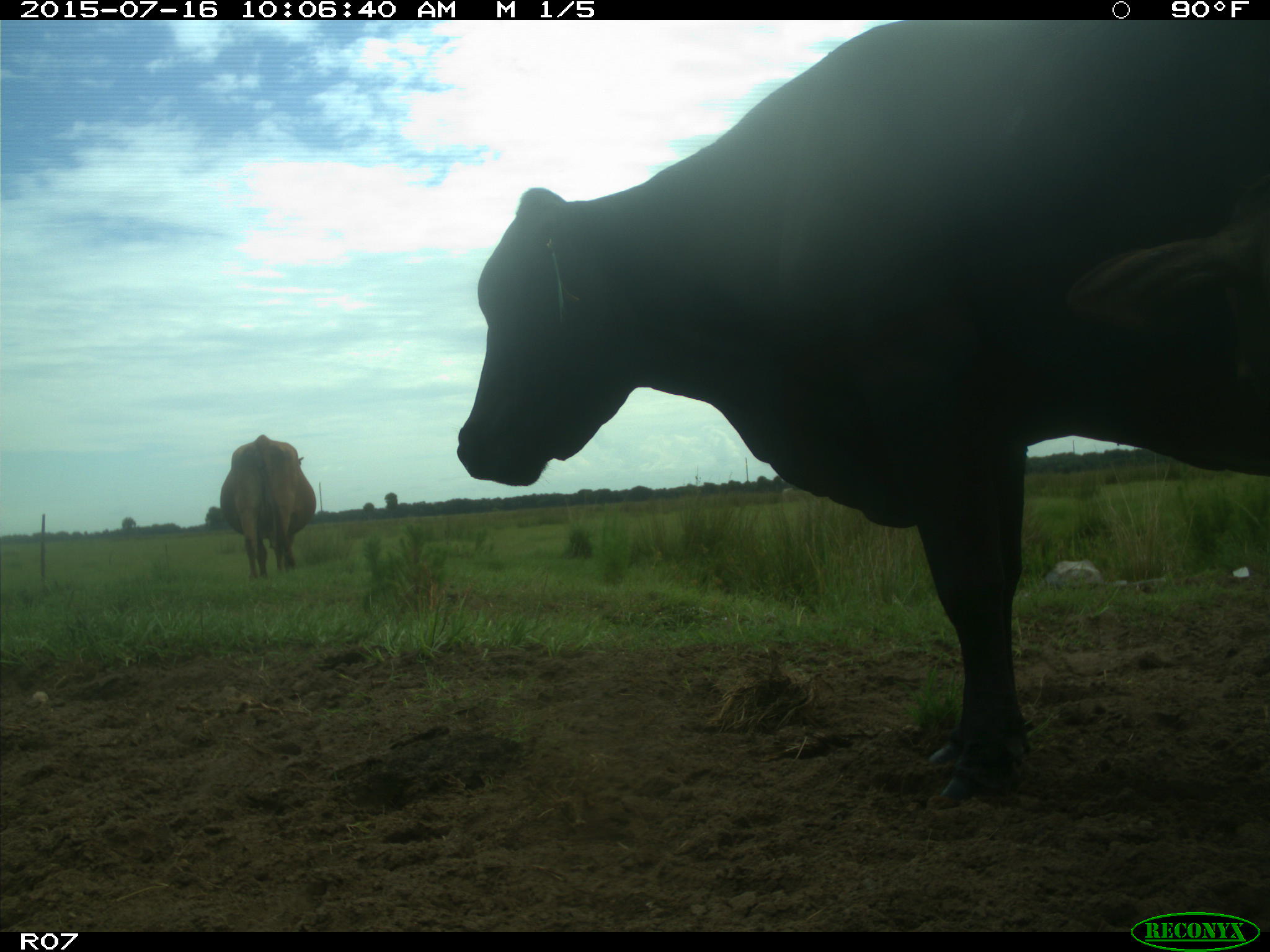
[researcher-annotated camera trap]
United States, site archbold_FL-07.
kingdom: Animalia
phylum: Chordata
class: Mammalia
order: Artiodactyla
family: Bovidae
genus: Bos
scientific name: Bos taurus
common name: domestic cow